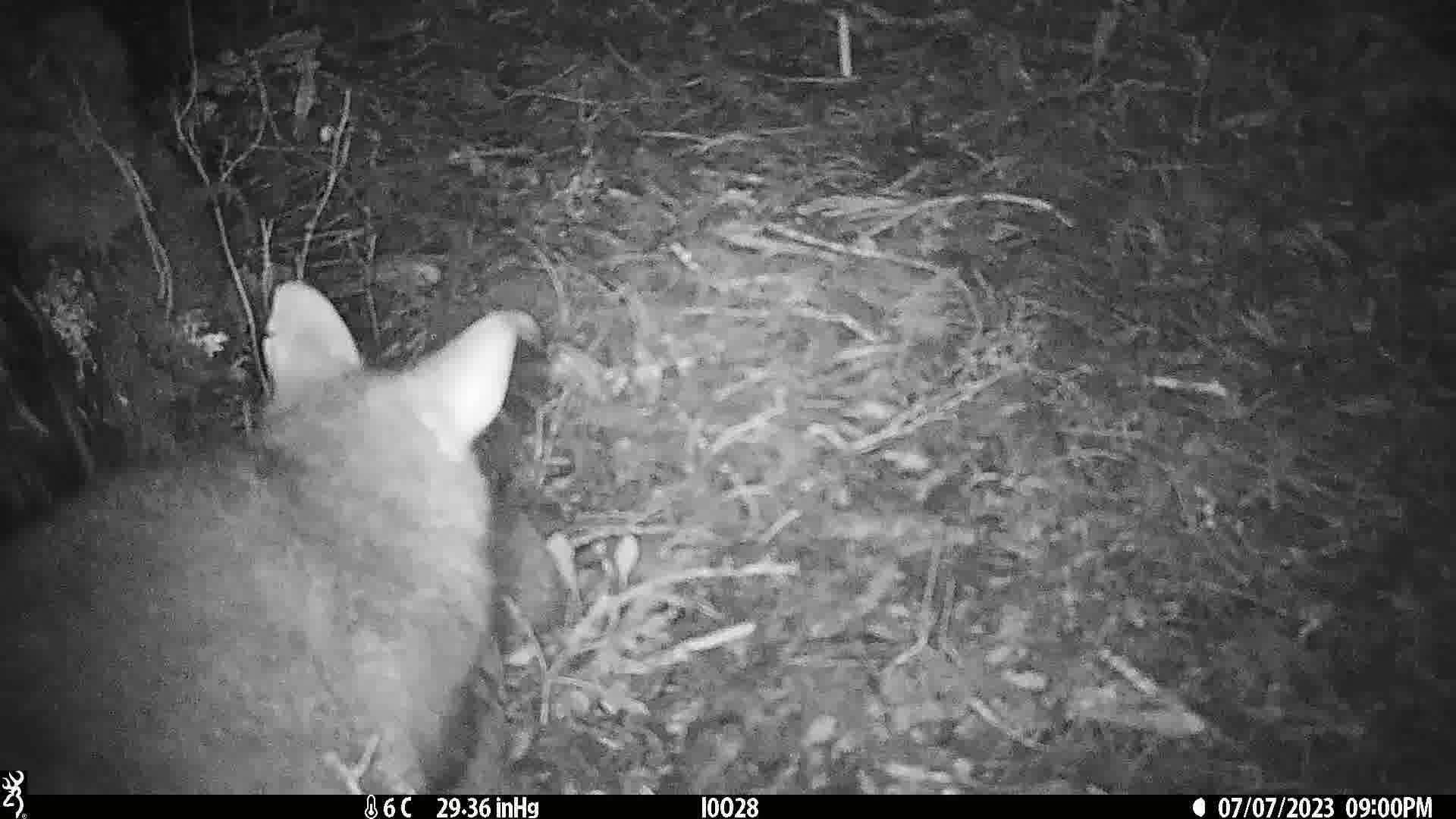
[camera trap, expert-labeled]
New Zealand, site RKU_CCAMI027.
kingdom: Animalia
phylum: Chordata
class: Mammalia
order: Diprotodontia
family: Phalangeridae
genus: Trichosurus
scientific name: Trichosurus vulpecula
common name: common brushtail possum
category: possum